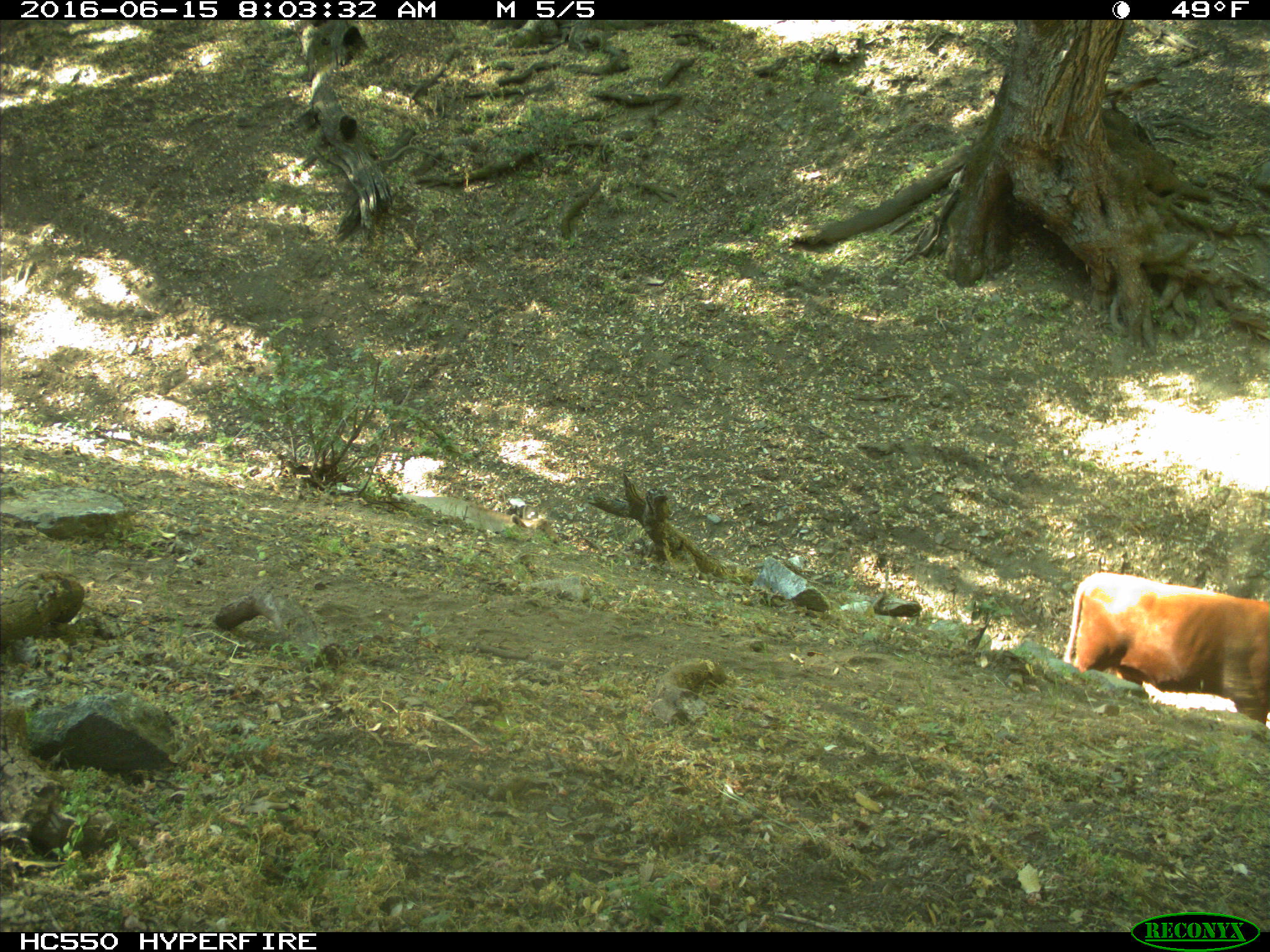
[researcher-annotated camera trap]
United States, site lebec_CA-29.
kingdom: Animalia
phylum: Chordata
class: Mammalia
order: Artiodactyla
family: Bovidae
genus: Bos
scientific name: Bos taurus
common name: domestic cow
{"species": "Bos taurus (domestic cow)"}